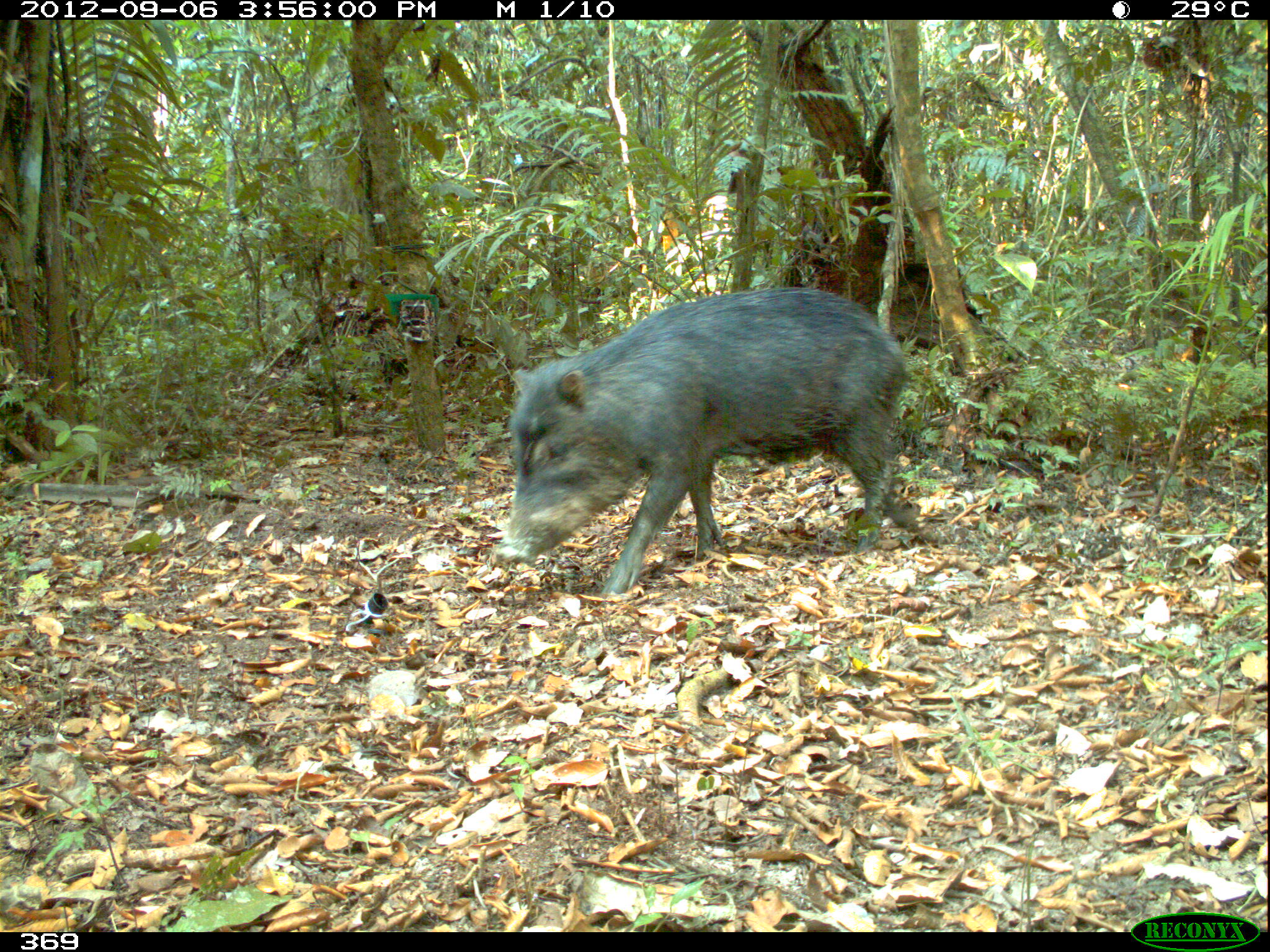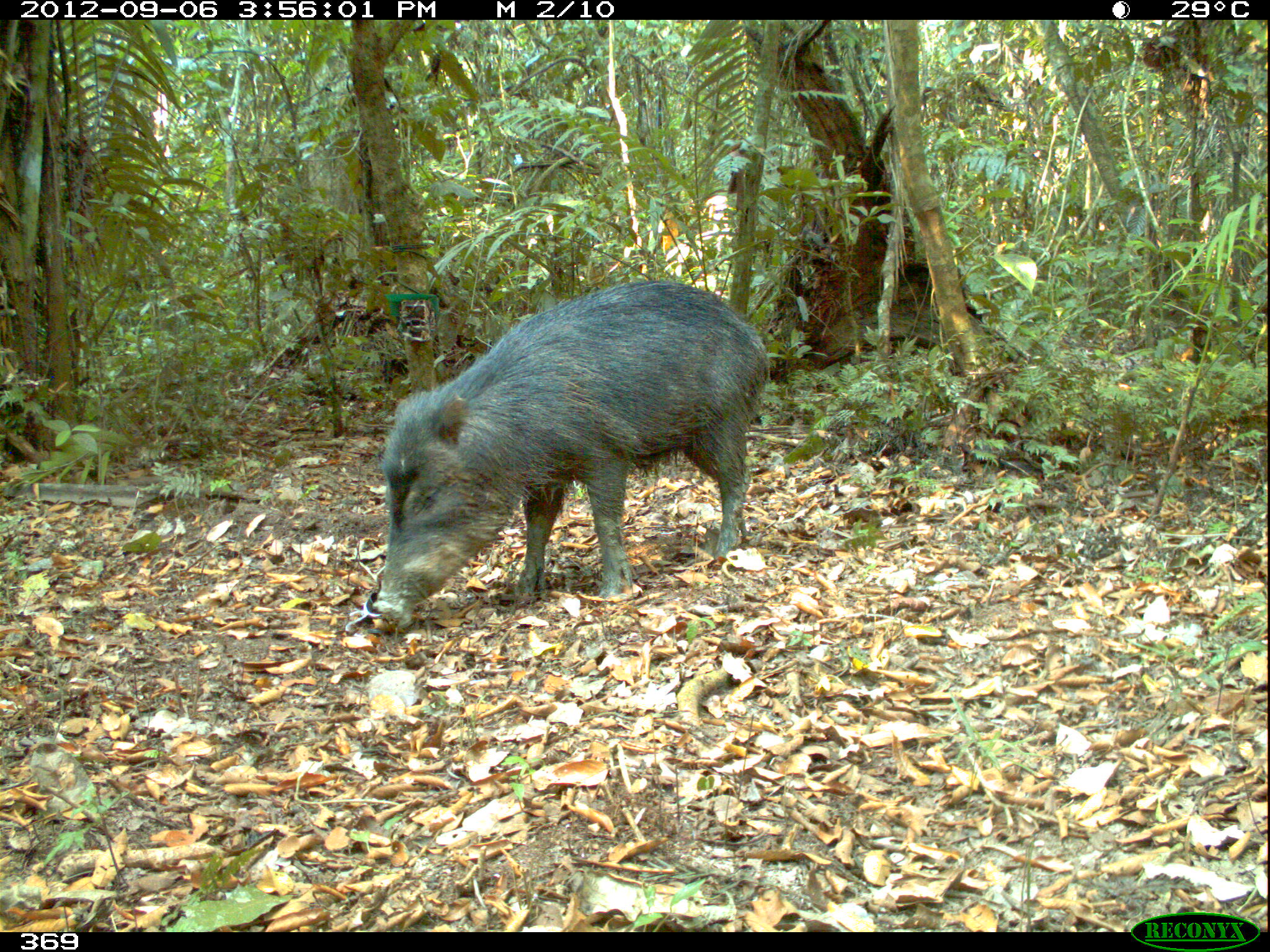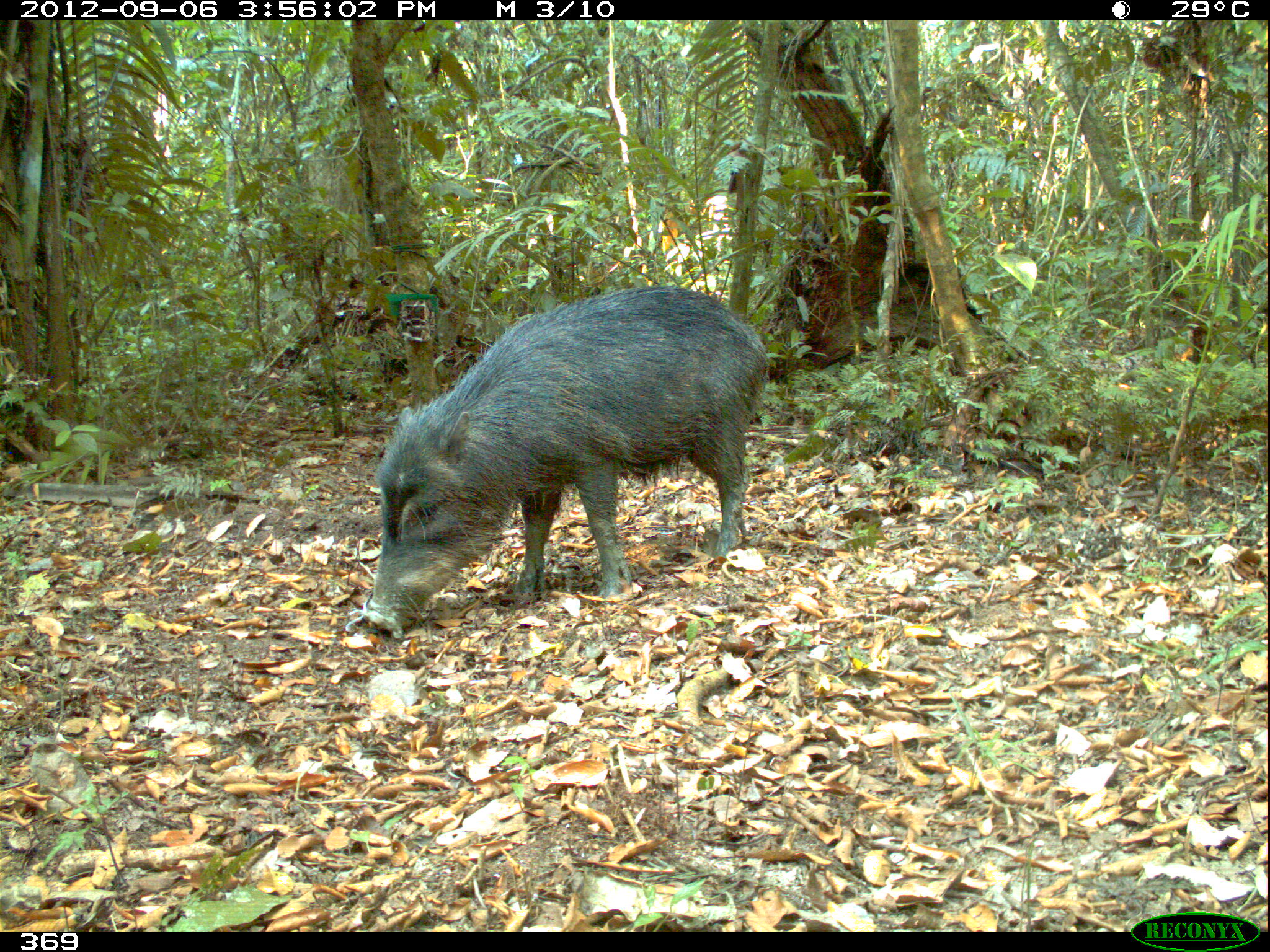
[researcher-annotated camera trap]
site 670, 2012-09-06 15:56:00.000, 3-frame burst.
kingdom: Animalia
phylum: Chordata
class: Mammalia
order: Artiodactyla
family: Tayassuidae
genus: Tayassu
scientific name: Tayassu pecari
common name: white-lipped peccary